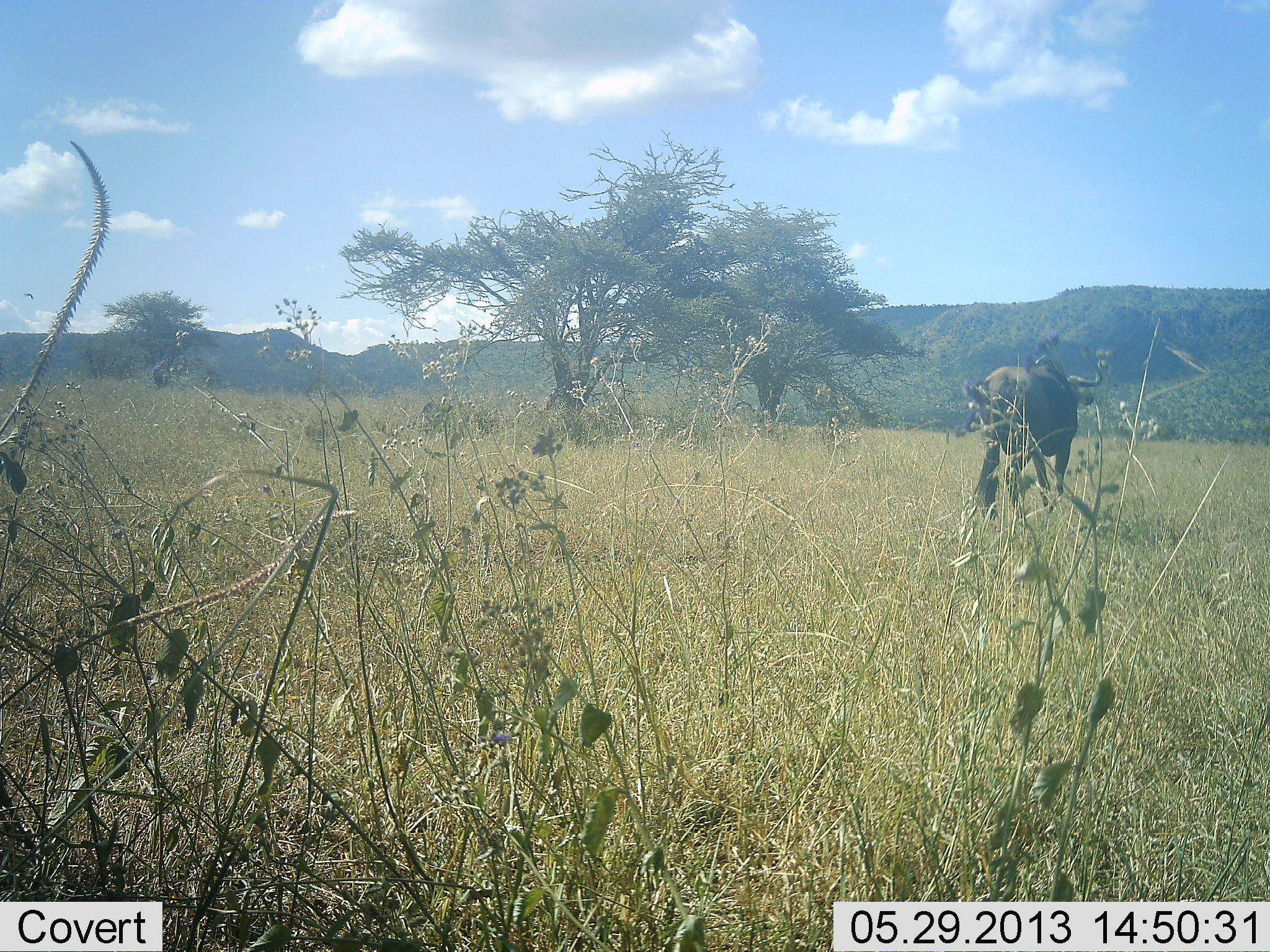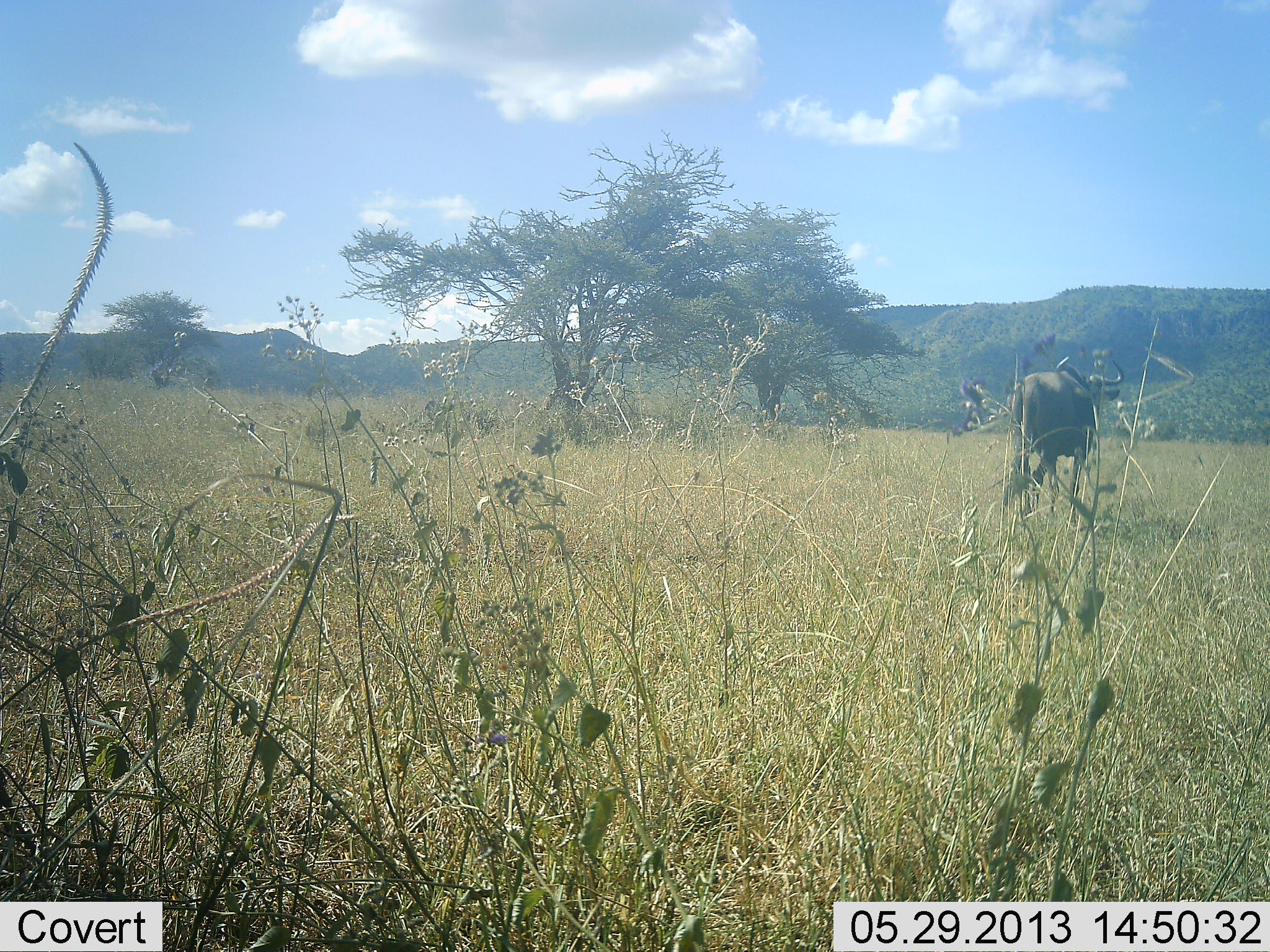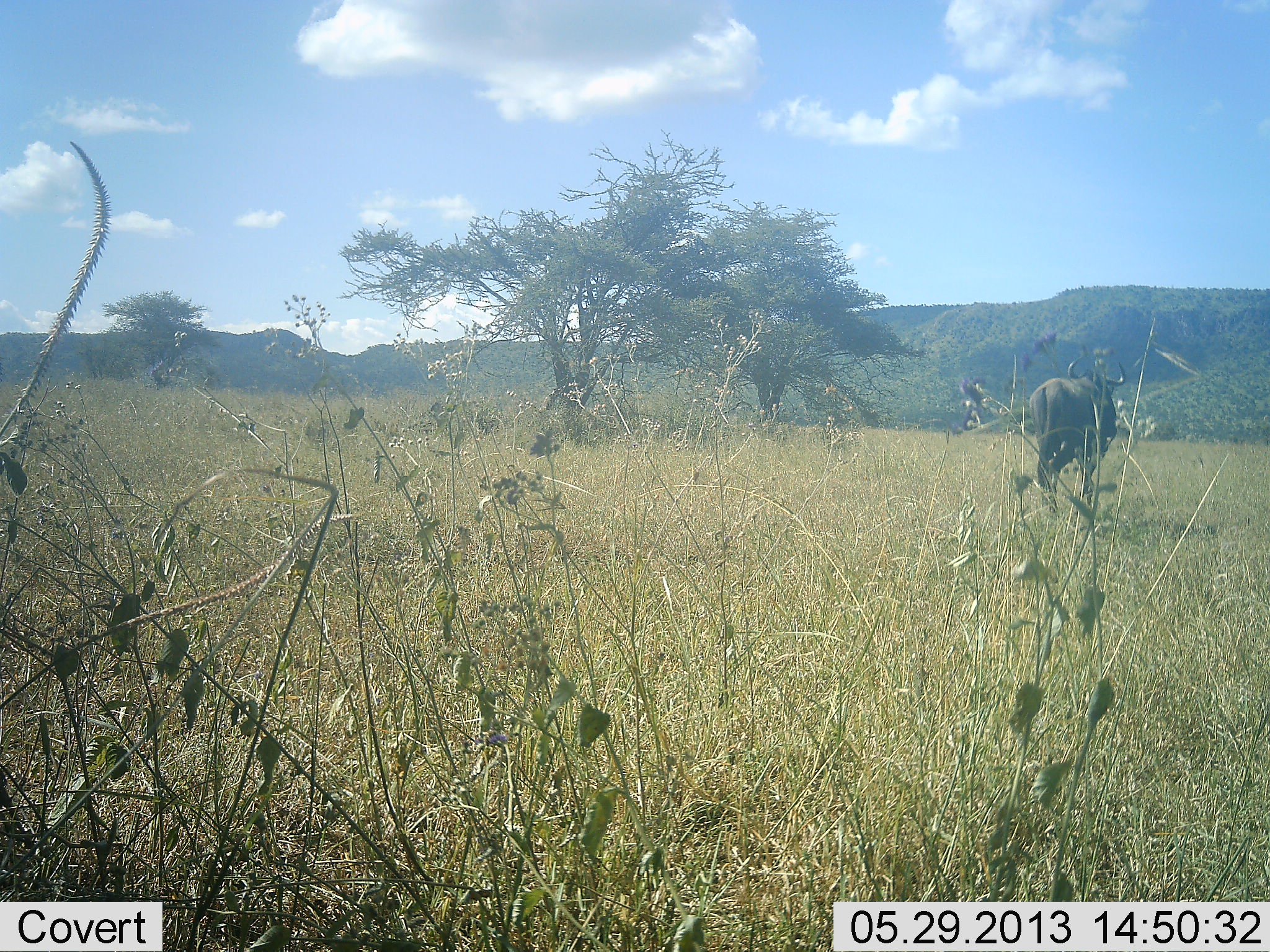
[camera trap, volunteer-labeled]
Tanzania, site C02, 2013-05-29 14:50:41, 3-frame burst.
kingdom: Animalia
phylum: Chordata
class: Mammalia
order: Artiodactyla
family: Bovidae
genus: Connochaetes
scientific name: Connochaetes taurinus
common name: blue wildebeest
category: wildebeest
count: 1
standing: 0%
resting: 0%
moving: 100%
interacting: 0%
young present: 0%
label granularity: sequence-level